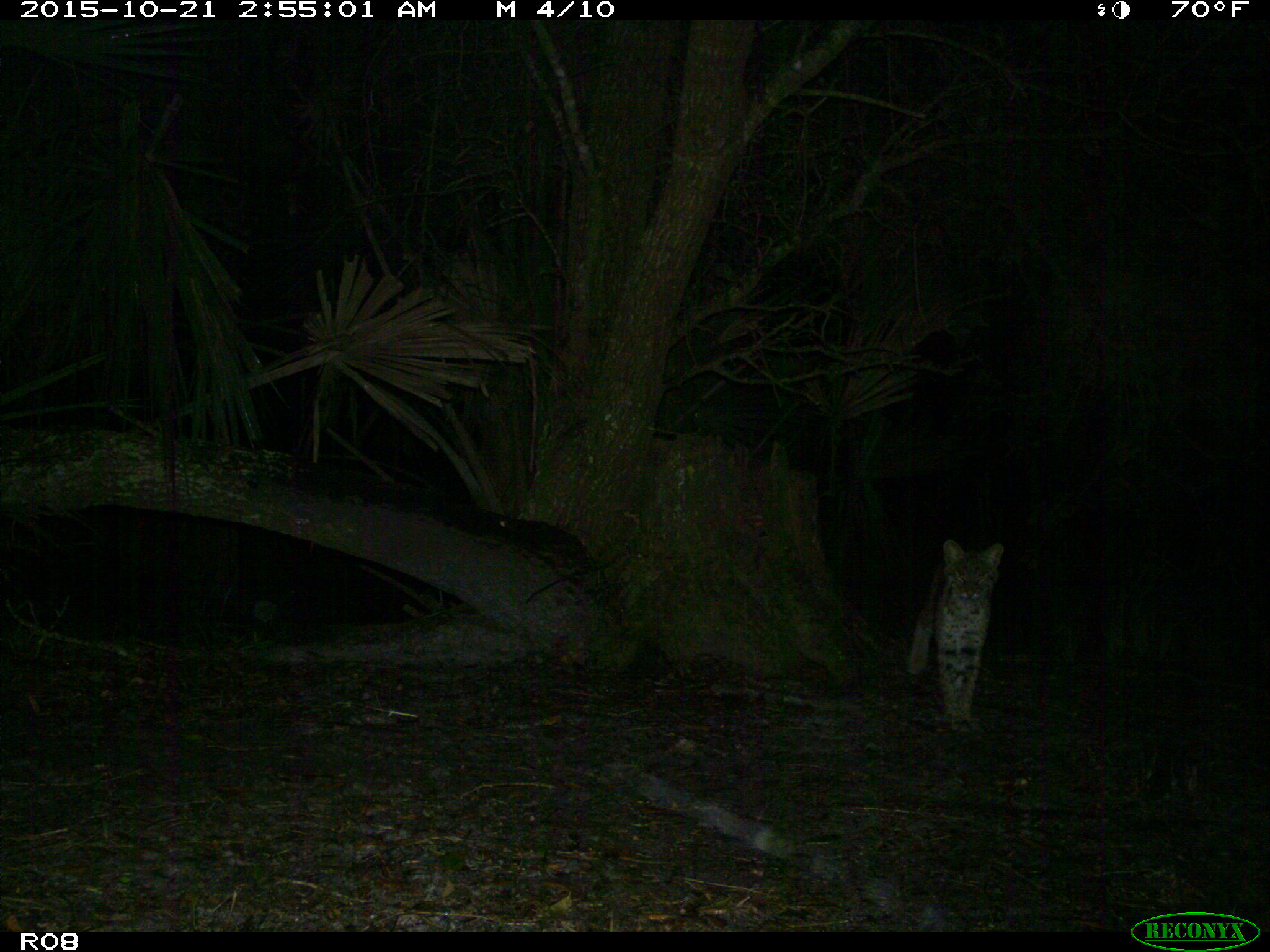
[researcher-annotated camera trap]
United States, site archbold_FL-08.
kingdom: Animalia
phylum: Chordata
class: Mammalia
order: Carnivora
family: Felidae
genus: Lynx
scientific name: Lynx rufus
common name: bobcat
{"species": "Lynx rufus (bobcat)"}